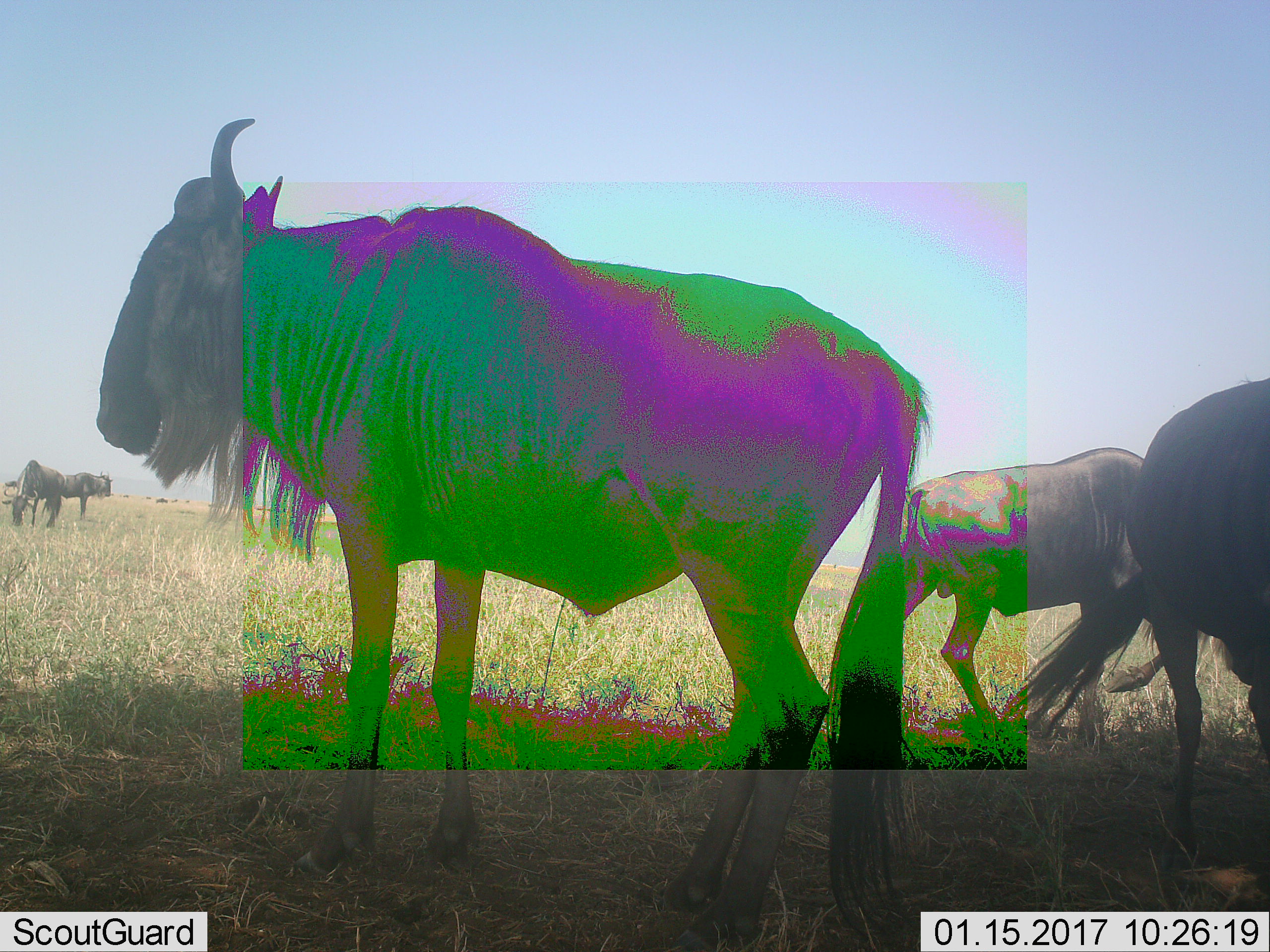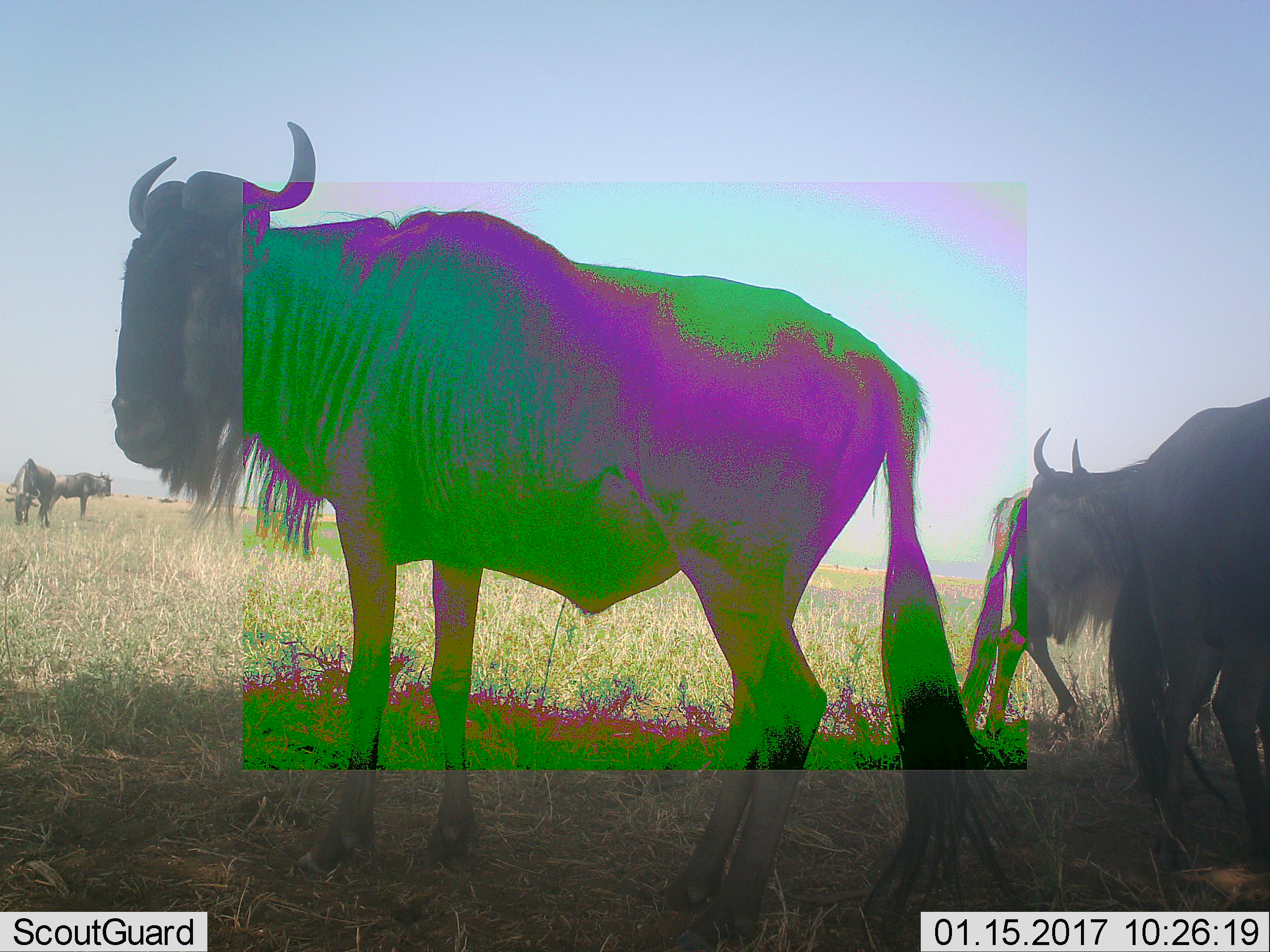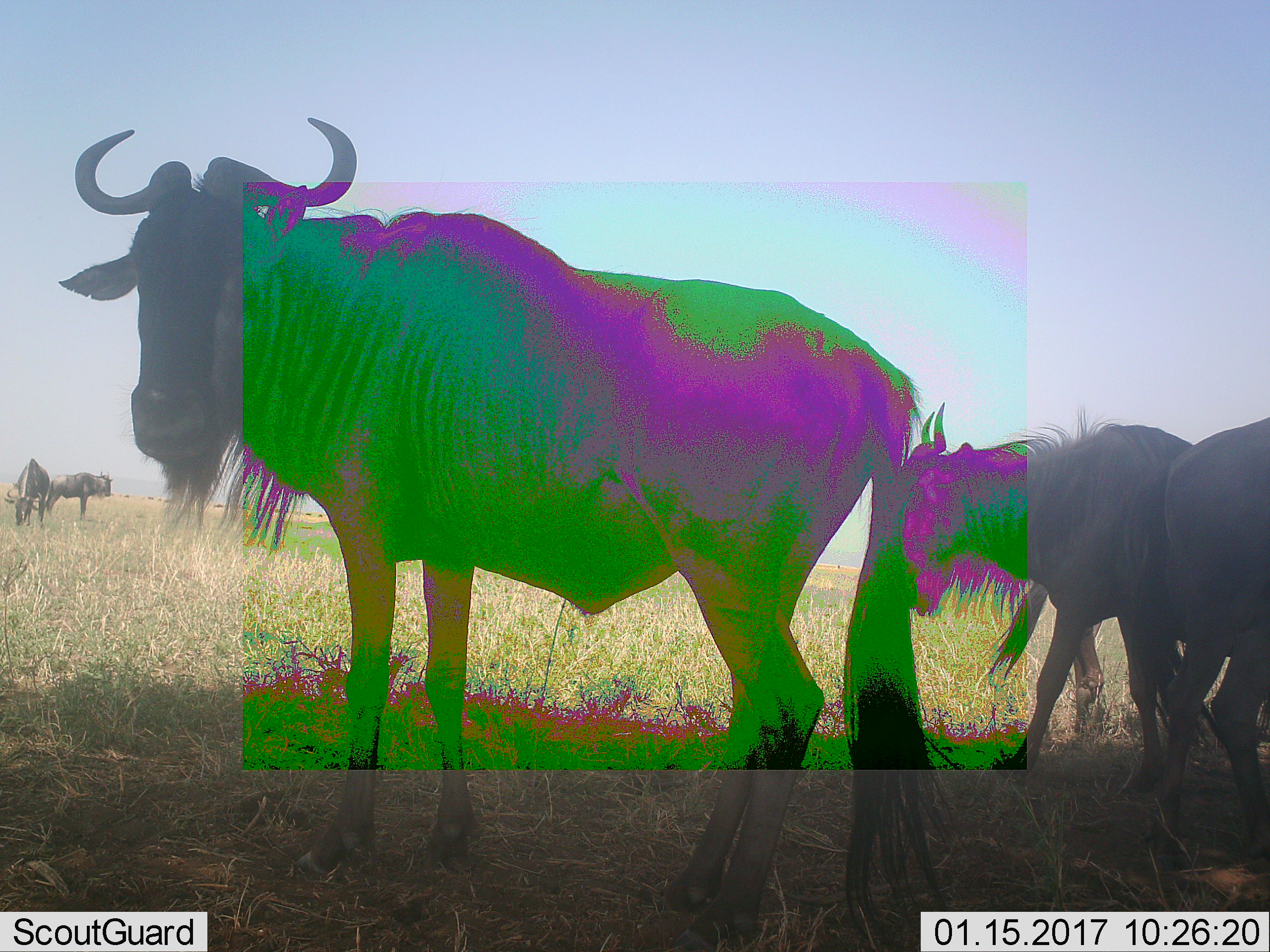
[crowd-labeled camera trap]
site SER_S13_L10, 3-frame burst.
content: unidentified animal